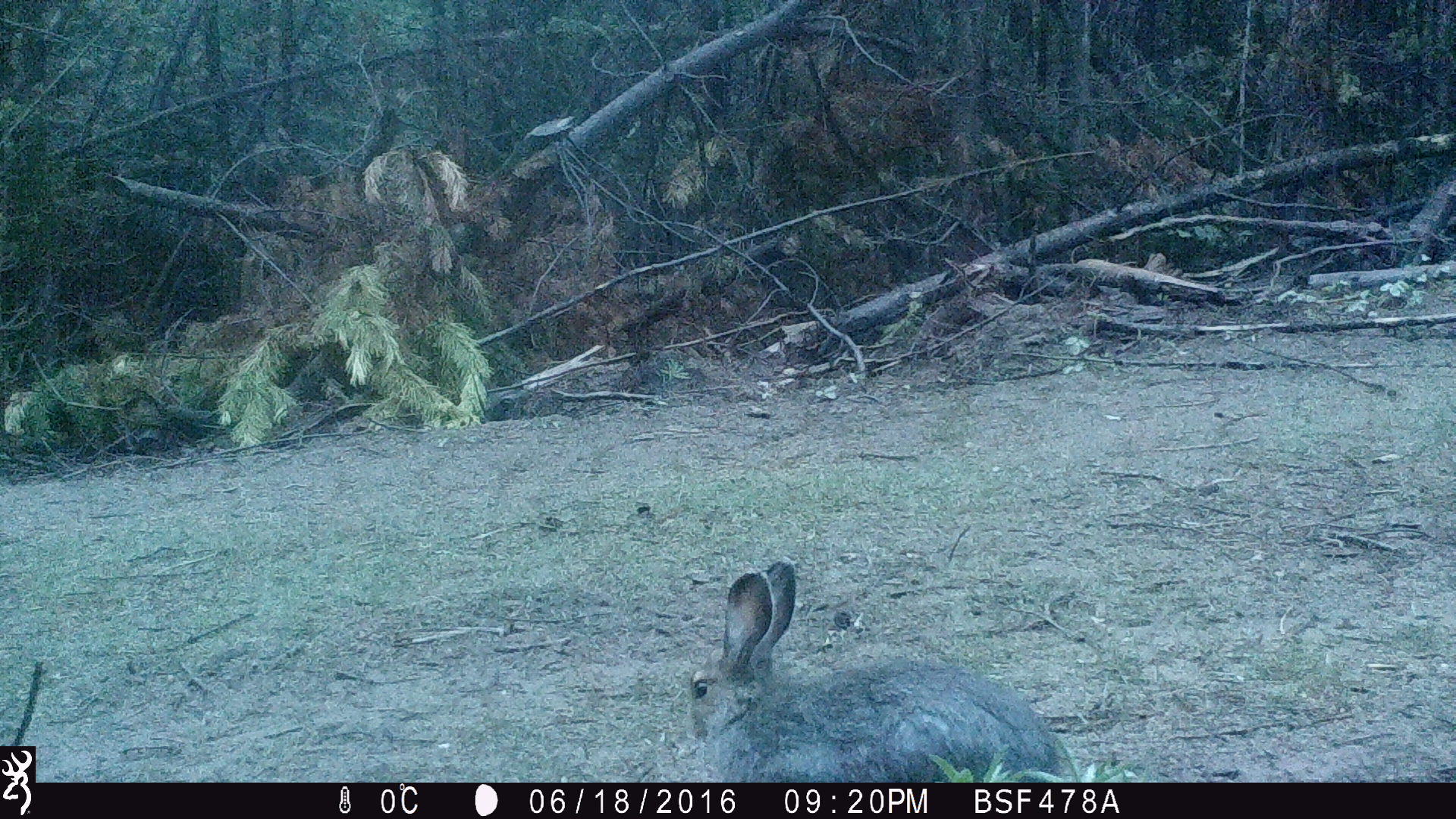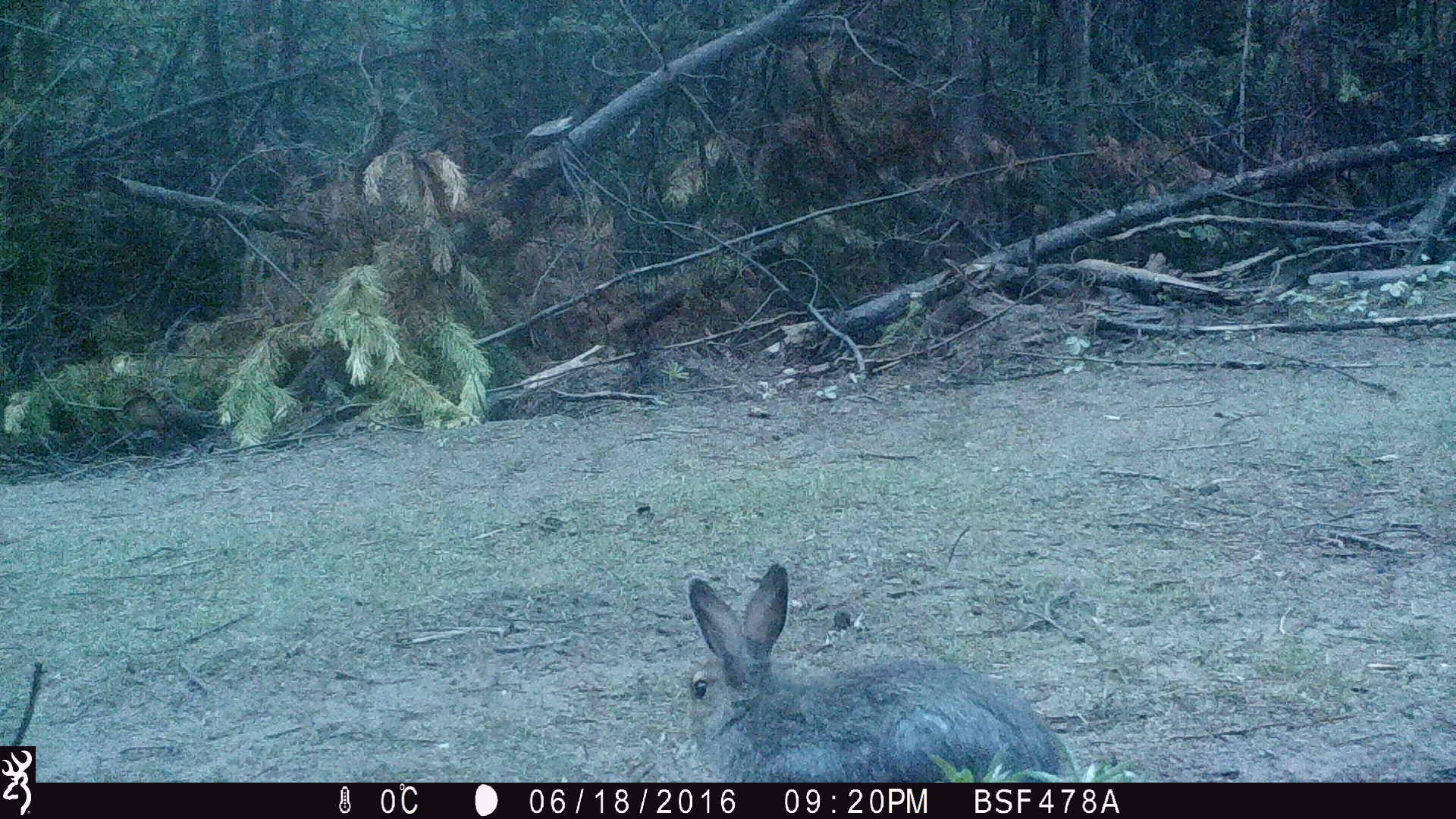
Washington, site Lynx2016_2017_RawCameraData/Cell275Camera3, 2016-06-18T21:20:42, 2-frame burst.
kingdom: Animalia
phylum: Chordata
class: Mammalia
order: Lagomorpha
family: Leporidae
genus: Lepus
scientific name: Lepus americanus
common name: snowshoe hare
Lepus americanus (snowshoe hare). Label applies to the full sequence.